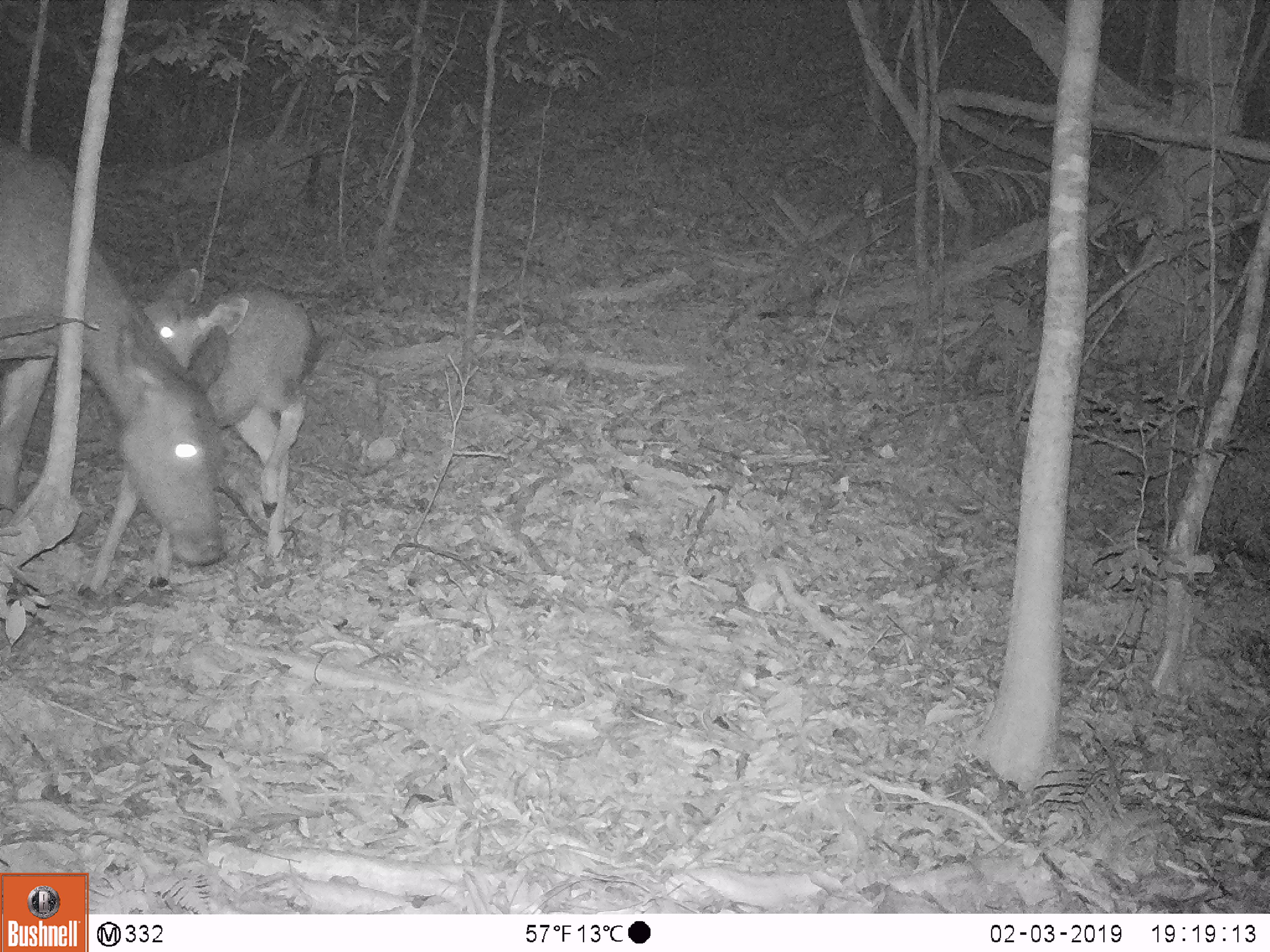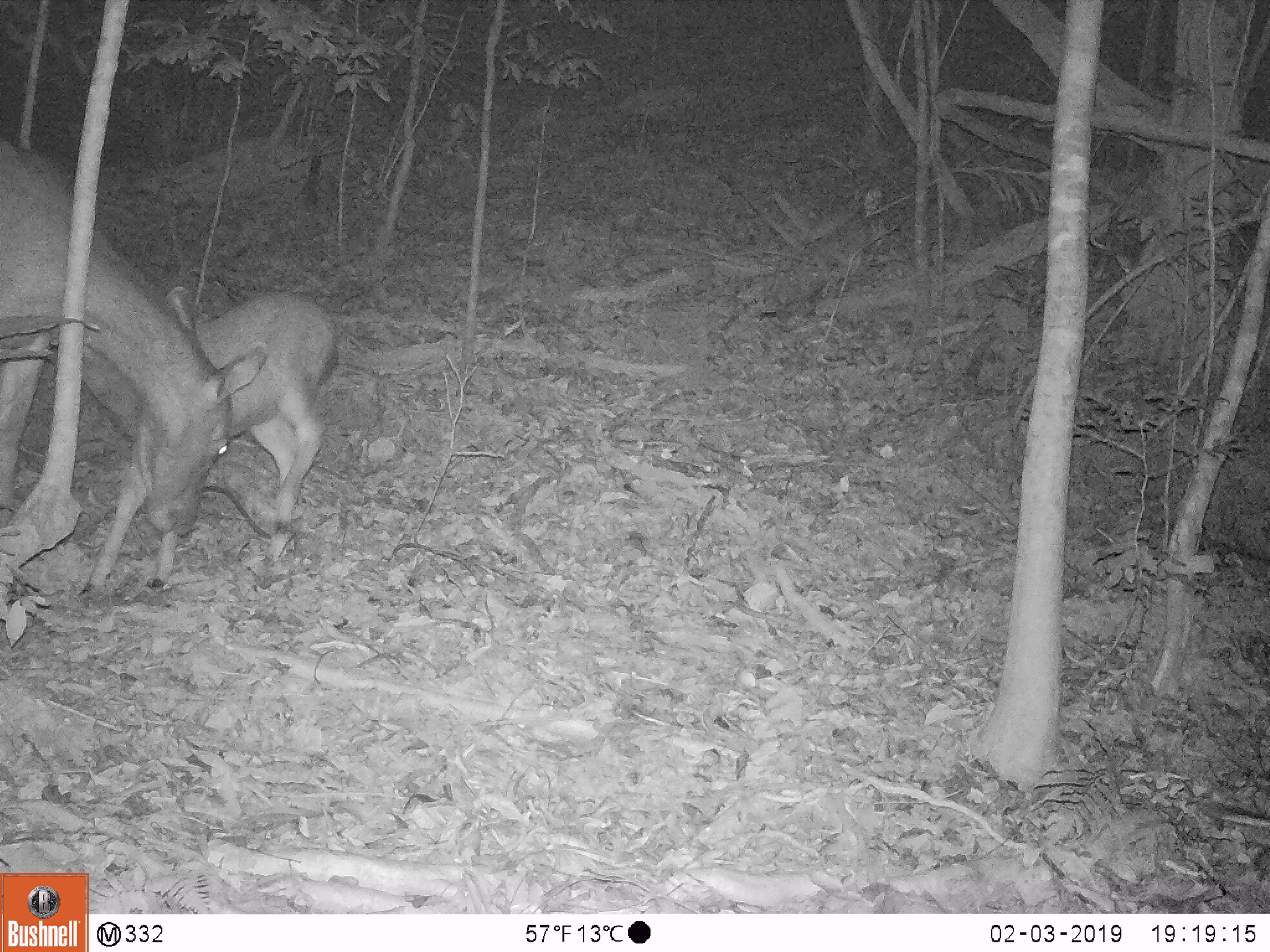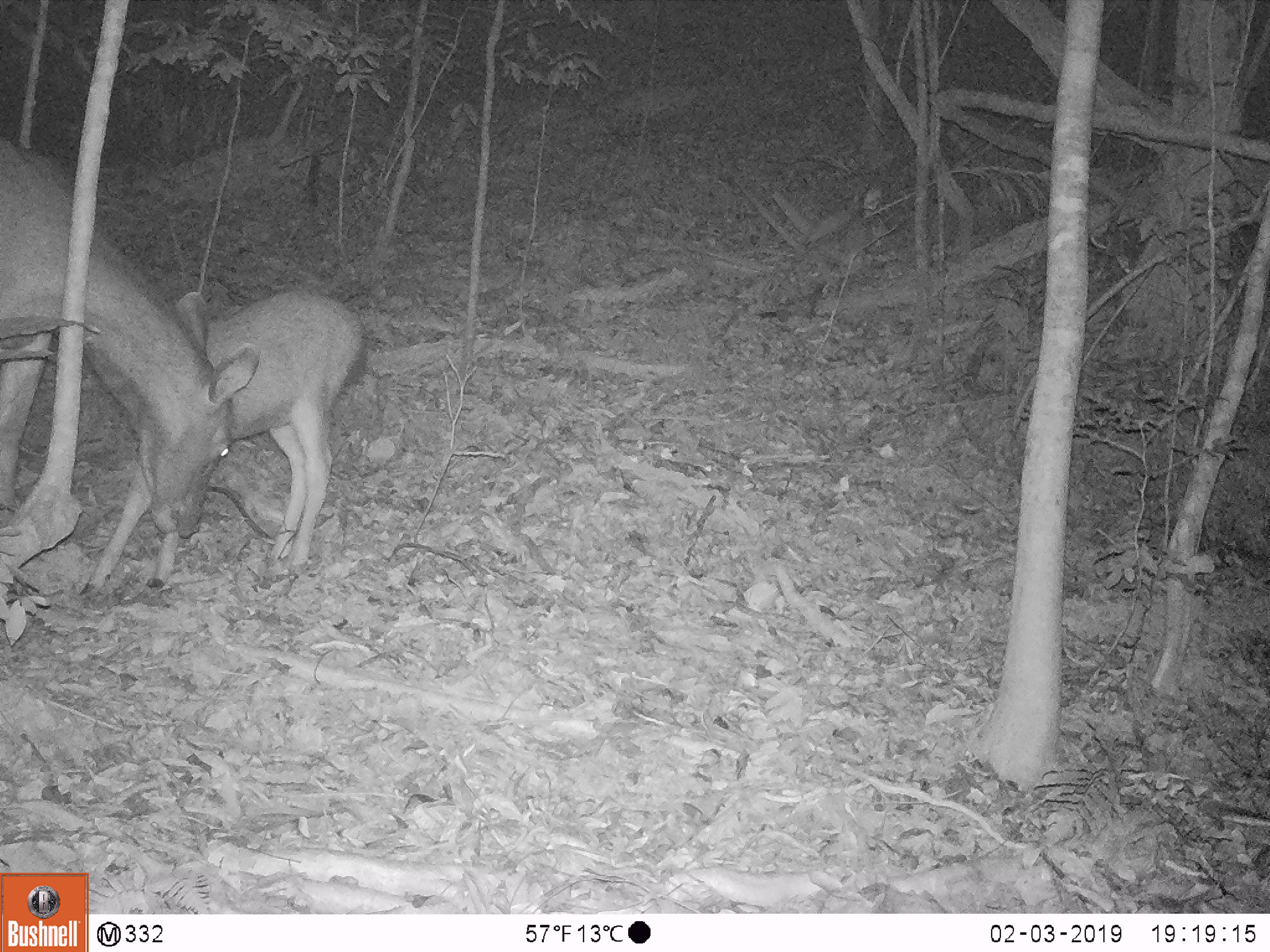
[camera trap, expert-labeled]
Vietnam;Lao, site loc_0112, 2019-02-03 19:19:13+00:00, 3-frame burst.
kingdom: Animalia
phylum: Chordata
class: Mammalia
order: Artiodactyla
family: Cervidae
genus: Rusa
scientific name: Rusa unicolor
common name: sambar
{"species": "sambar (Rusa unicolor)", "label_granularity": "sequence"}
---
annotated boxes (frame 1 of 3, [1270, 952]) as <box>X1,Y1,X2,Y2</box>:
sambar: <box>0,138,227,567</box>; <box>79,267,321,597</box>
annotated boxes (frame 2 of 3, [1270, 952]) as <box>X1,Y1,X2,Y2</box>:
sambar: <box>0,137,267,535</box>; <box>79,286,338,597</box>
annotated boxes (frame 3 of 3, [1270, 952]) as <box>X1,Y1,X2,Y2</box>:
sambar: <box>0,137,259,535</box>; <box>79,286,368,597</box>